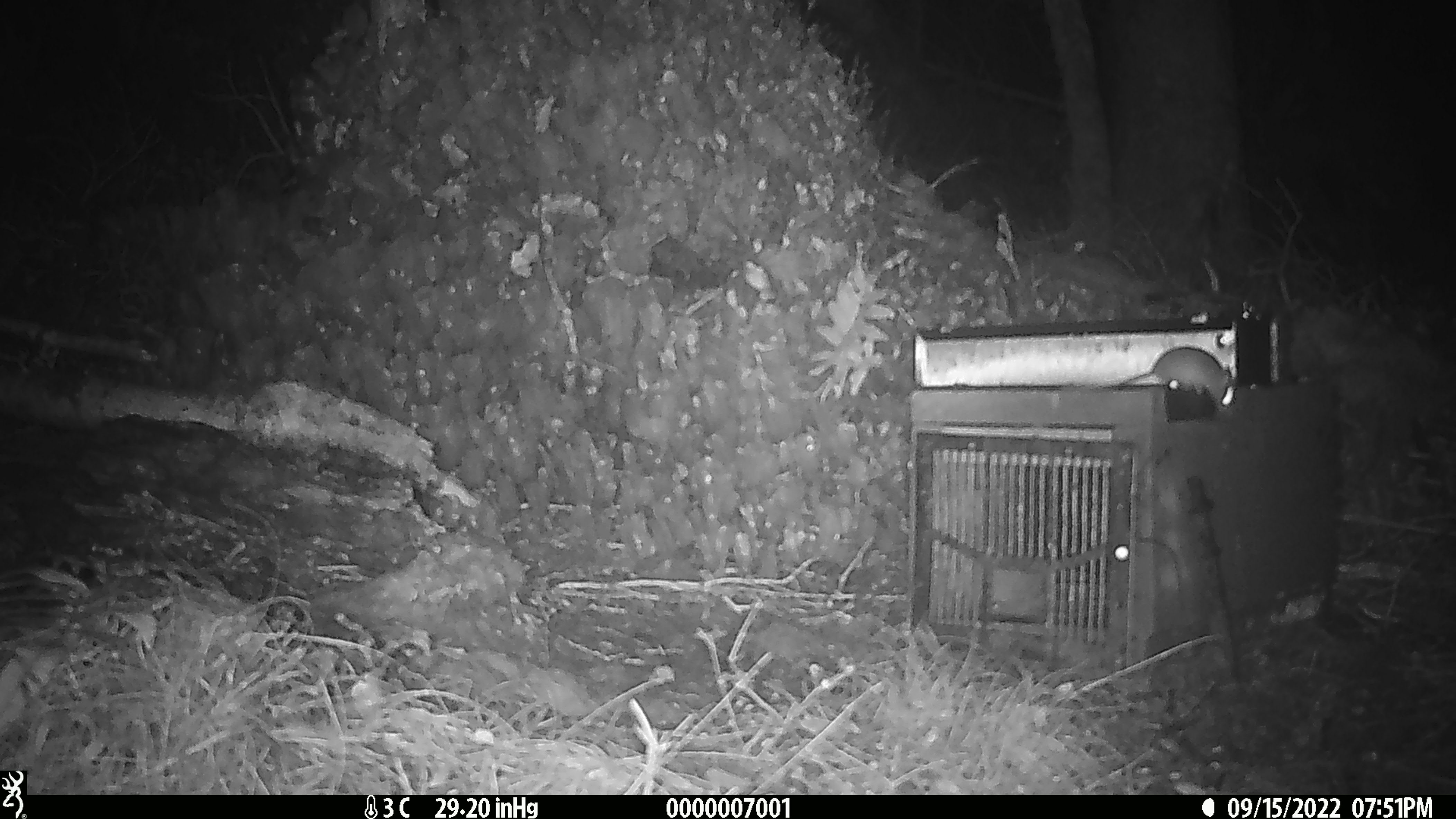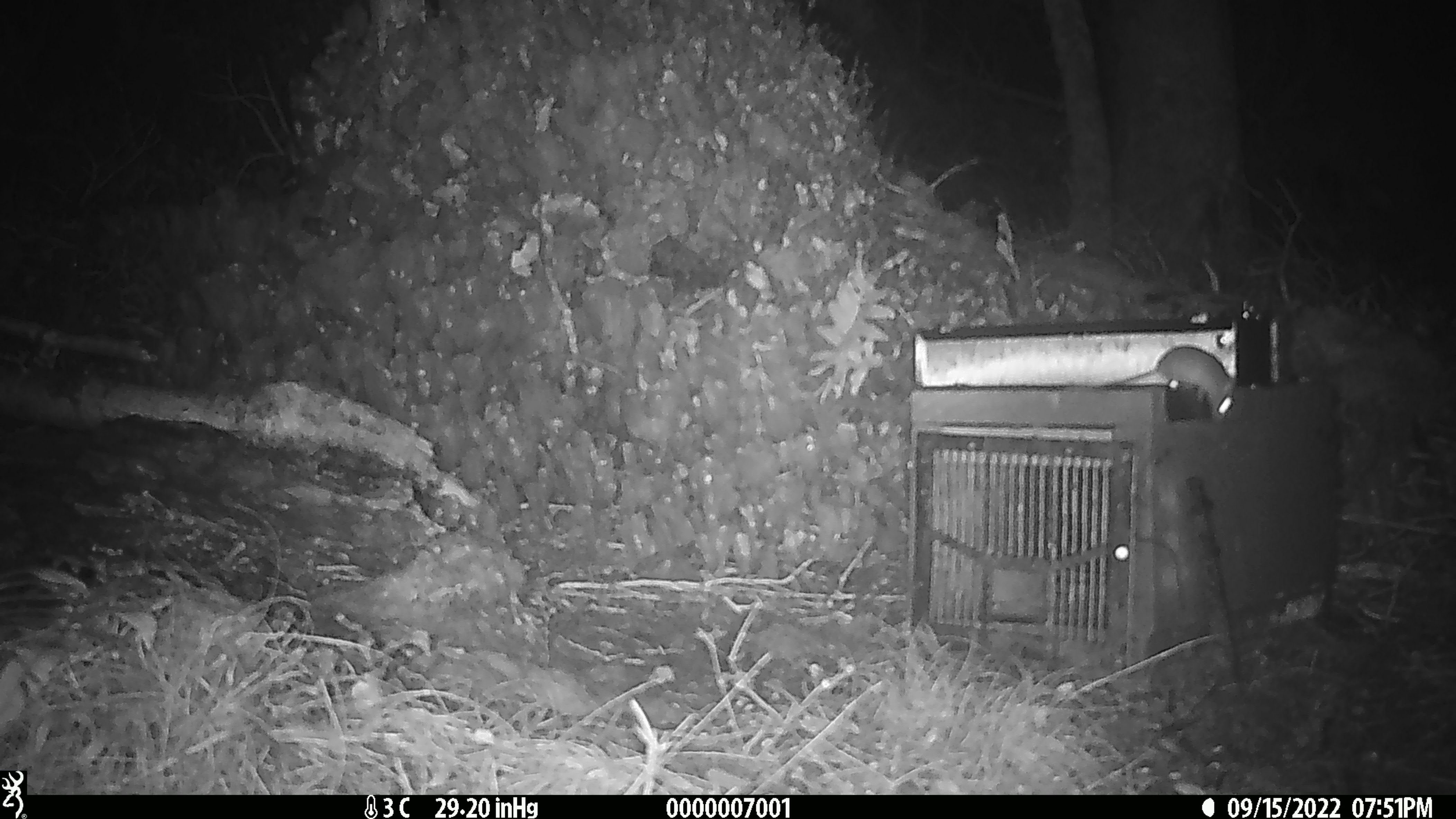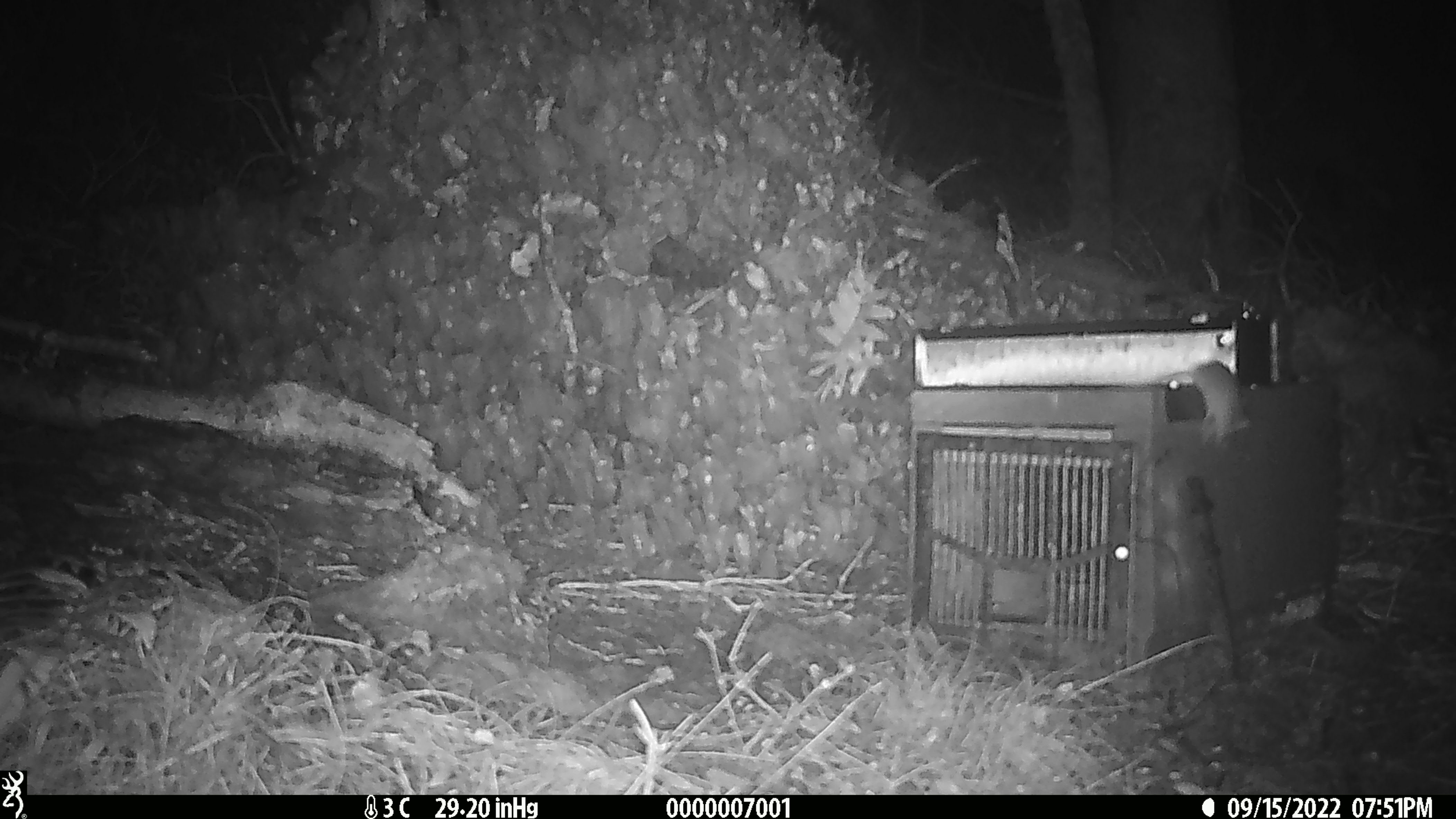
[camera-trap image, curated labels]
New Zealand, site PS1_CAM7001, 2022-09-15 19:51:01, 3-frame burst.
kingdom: Animalia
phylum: Chordata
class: Mammalia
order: Rodentia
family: Muridae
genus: Mus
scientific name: Mus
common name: mouse